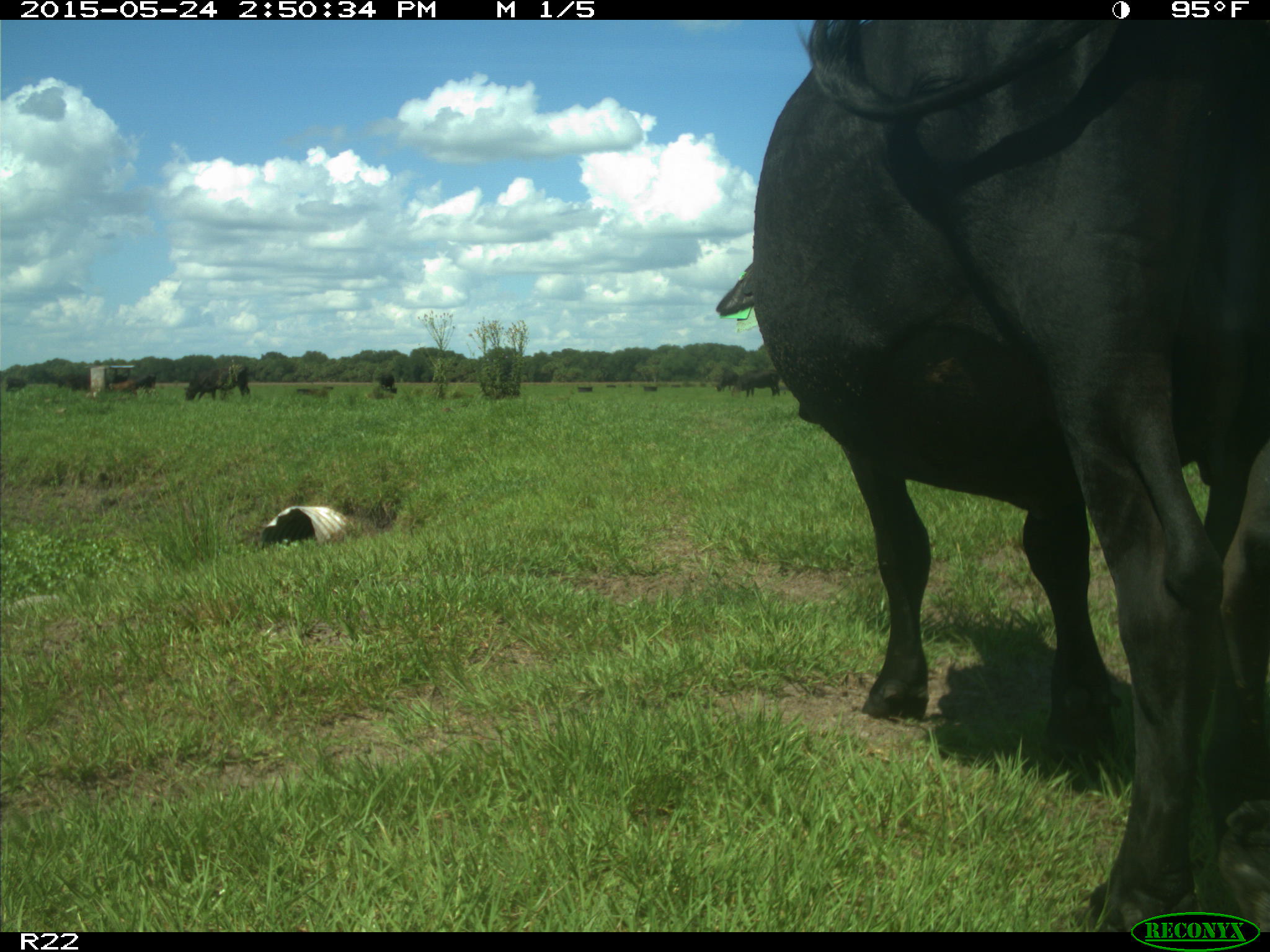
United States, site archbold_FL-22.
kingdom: Animalia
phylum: Chordata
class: Mammalia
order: Artiodactyla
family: Bovidae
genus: Bos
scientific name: Bos taurus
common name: domestic cow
Bos taurus (domestic cow).